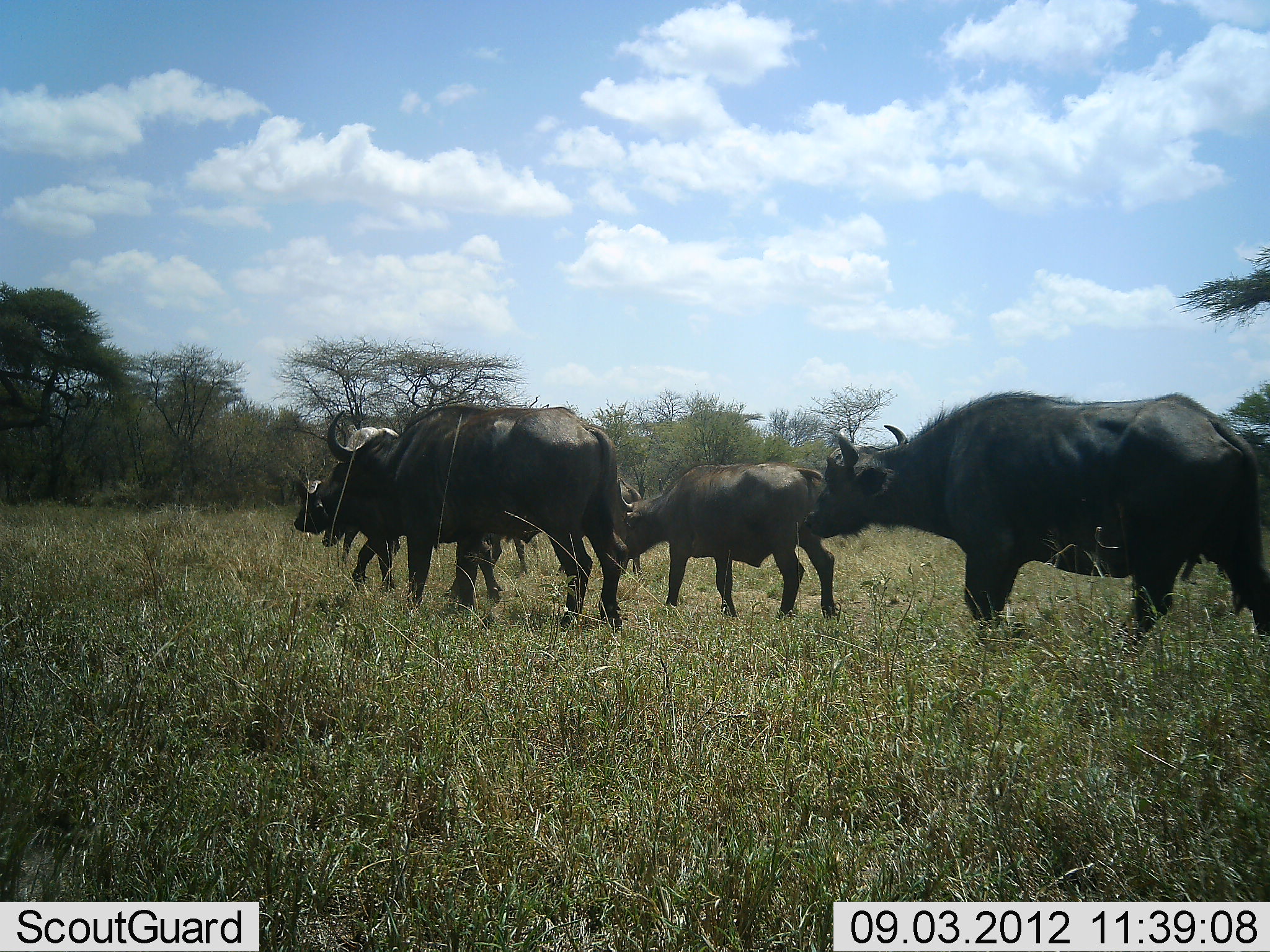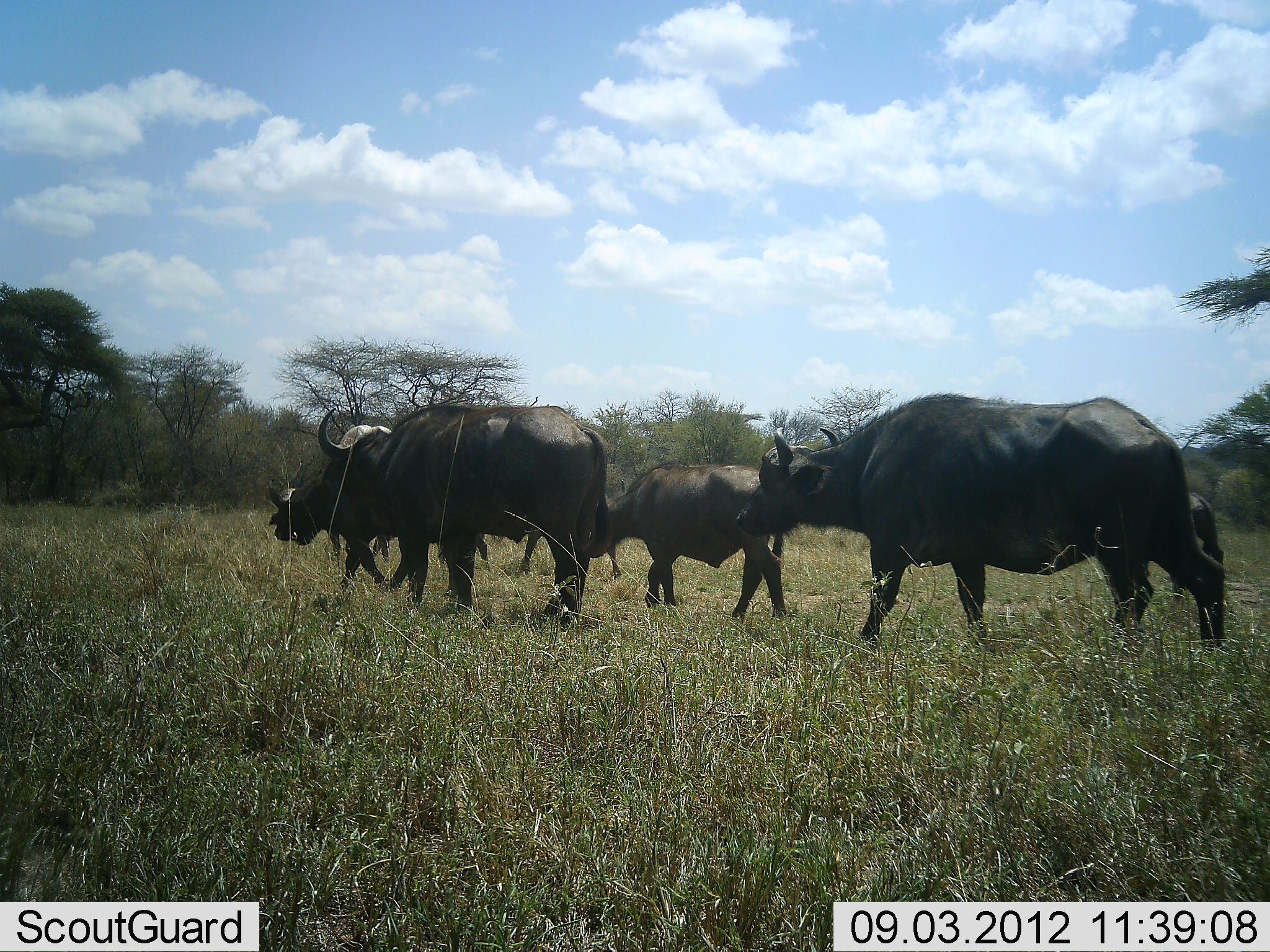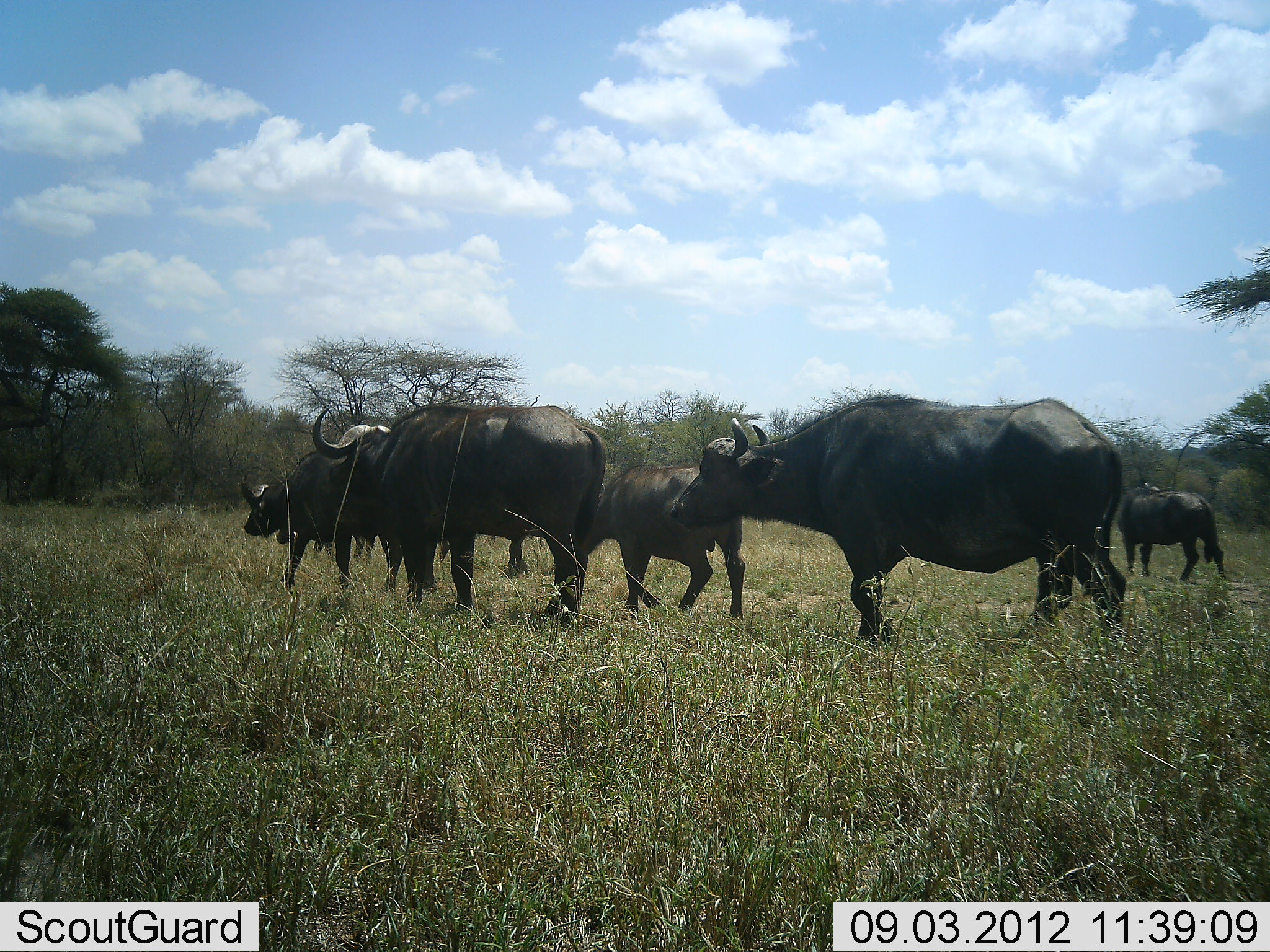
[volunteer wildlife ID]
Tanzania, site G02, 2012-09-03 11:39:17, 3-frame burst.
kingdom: Animalia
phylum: Chordata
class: Mammalia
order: Artiodactyla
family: Bovidae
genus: Syncerus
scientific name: Syncerus caffer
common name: cape buffalo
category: buffalo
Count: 5.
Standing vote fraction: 0%.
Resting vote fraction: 0%.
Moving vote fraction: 100%.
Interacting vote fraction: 0%.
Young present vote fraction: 20%.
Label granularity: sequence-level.